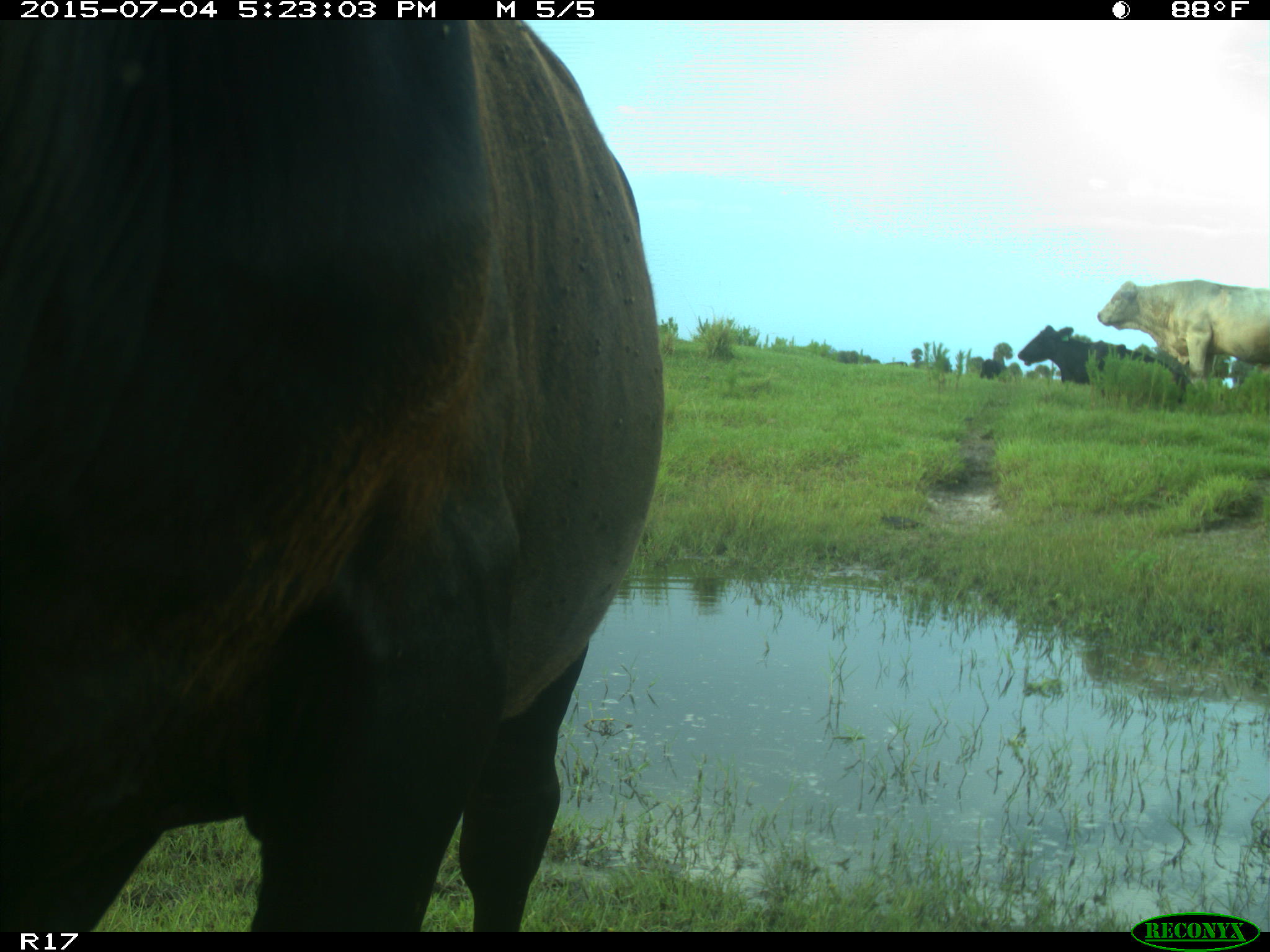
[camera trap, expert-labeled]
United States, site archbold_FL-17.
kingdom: Animalia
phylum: Chordata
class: Mammalia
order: Artiodactyla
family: Bovidae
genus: Bos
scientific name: Bos taurus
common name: domestic cow